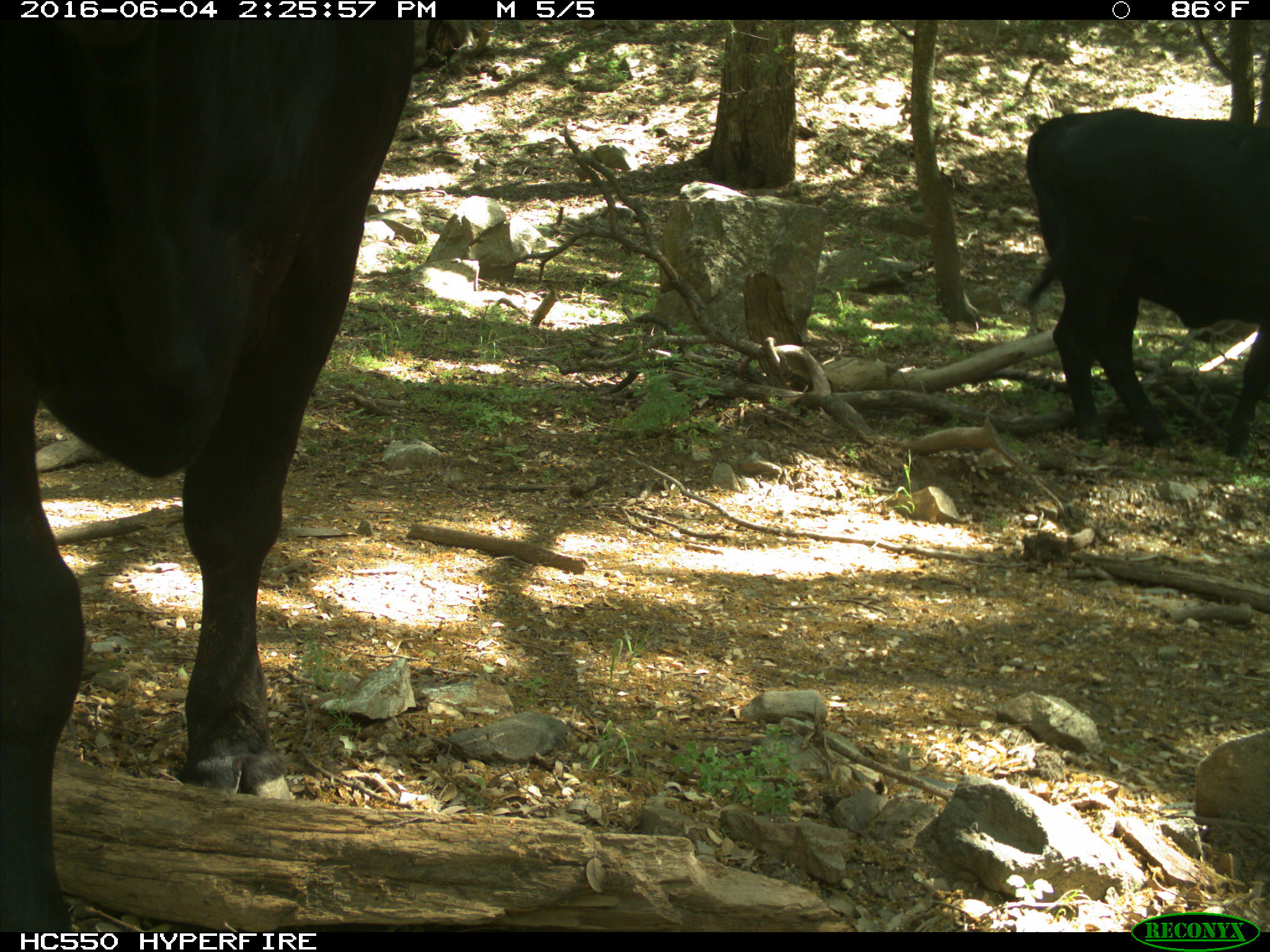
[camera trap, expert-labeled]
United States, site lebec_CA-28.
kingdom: Animalia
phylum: Chordata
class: Mammalia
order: Artiodactyla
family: Bovidae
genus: Bos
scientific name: Bos taurus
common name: domestic cow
Bos taurus (domestic cow).